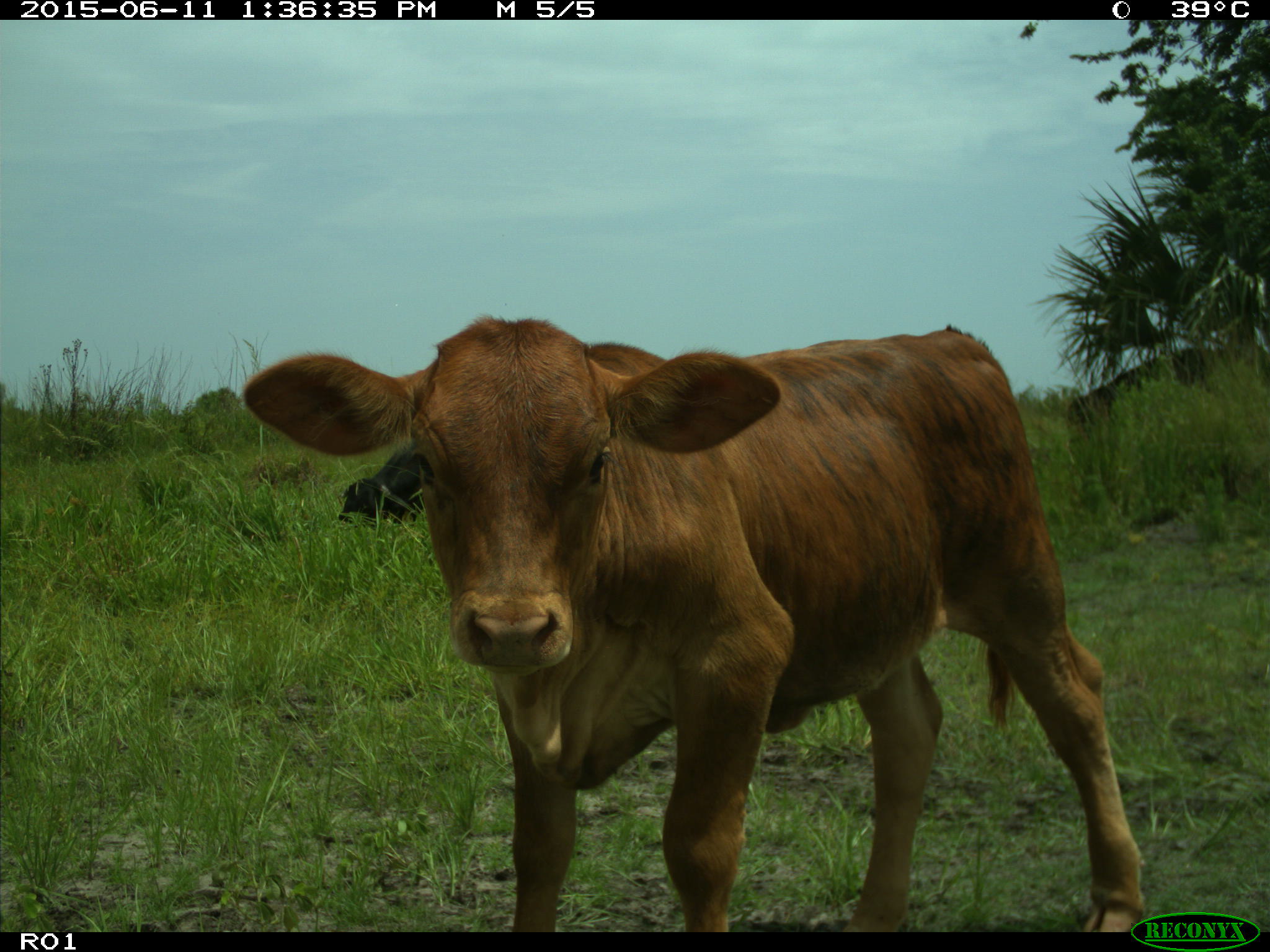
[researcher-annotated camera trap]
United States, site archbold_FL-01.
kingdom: Animalia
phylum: Chordata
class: Mammalia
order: Artiodactyla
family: Bovidae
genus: Bos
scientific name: Bos taurus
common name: domestic cow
Bos taurus (domestic cow).